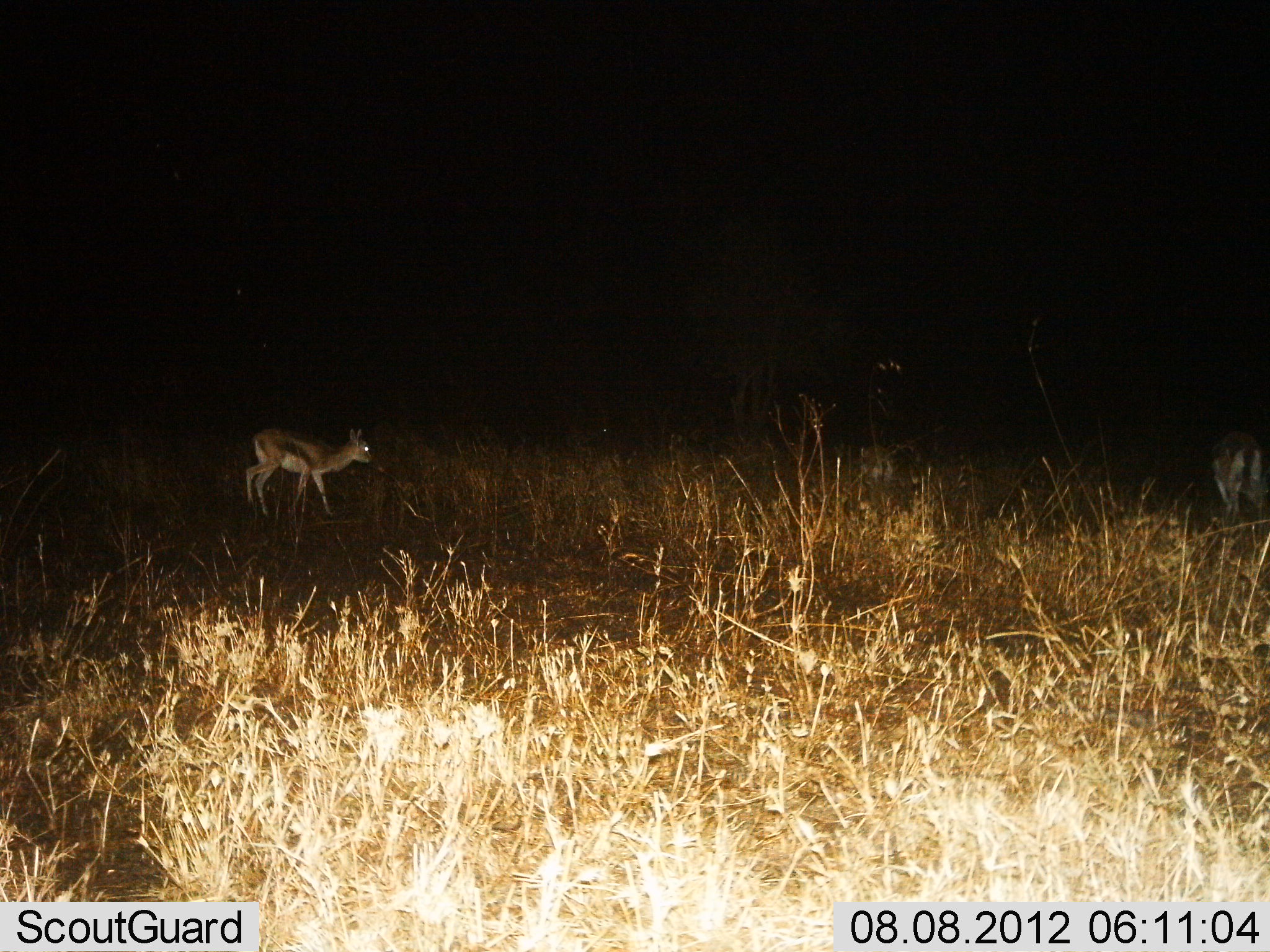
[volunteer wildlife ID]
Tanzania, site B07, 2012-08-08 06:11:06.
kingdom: Animalia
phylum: Chordata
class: Mammalia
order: Artiodactyla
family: Bovidae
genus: Eudorcas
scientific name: Eudorcas thomsonii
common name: thomson's gazelle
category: gazellethomsons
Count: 2.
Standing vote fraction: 80%.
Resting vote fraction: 0%.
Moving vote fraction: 20%.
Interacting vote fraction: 0%.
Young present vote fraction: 0%.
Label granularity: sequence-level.